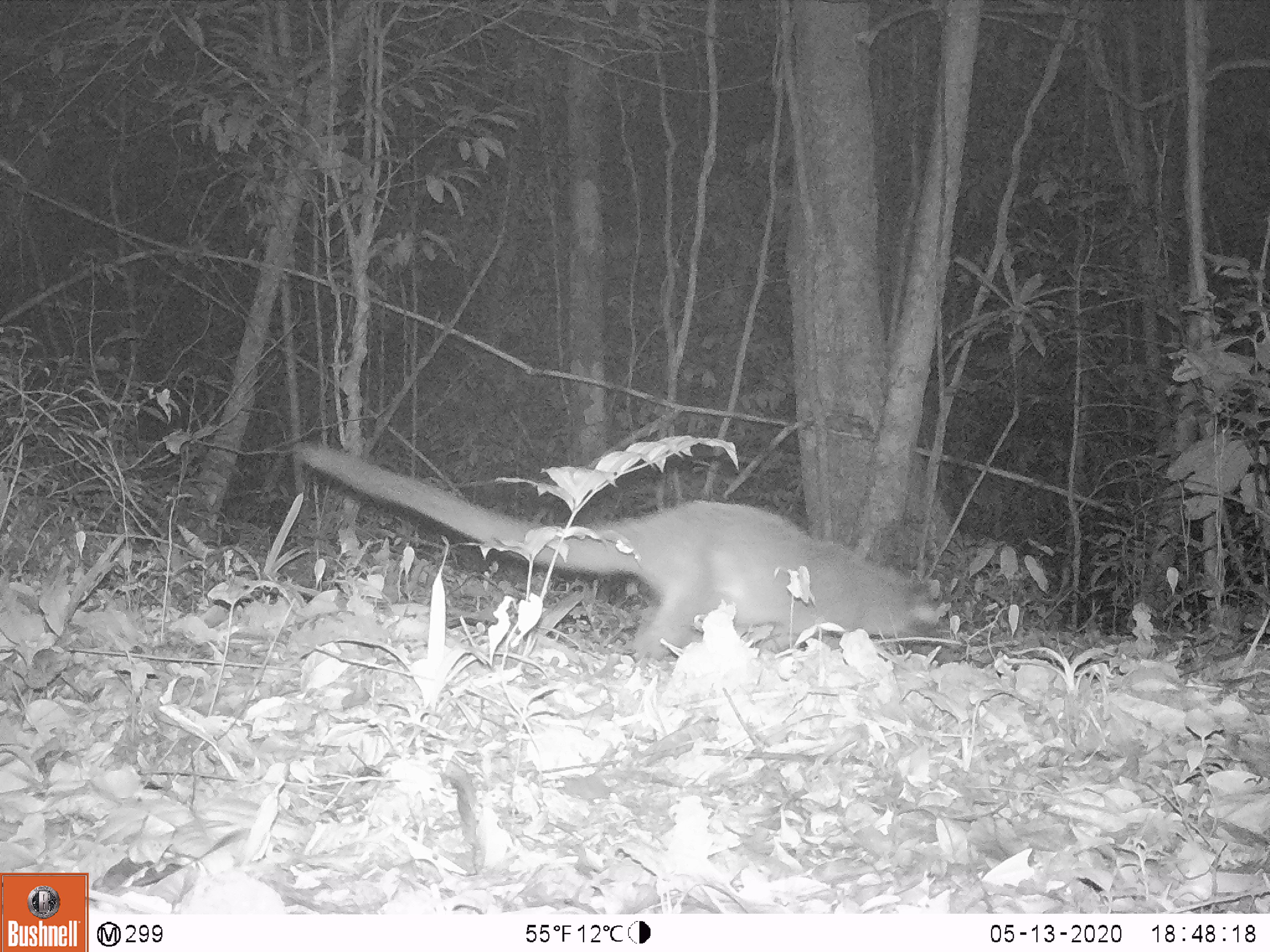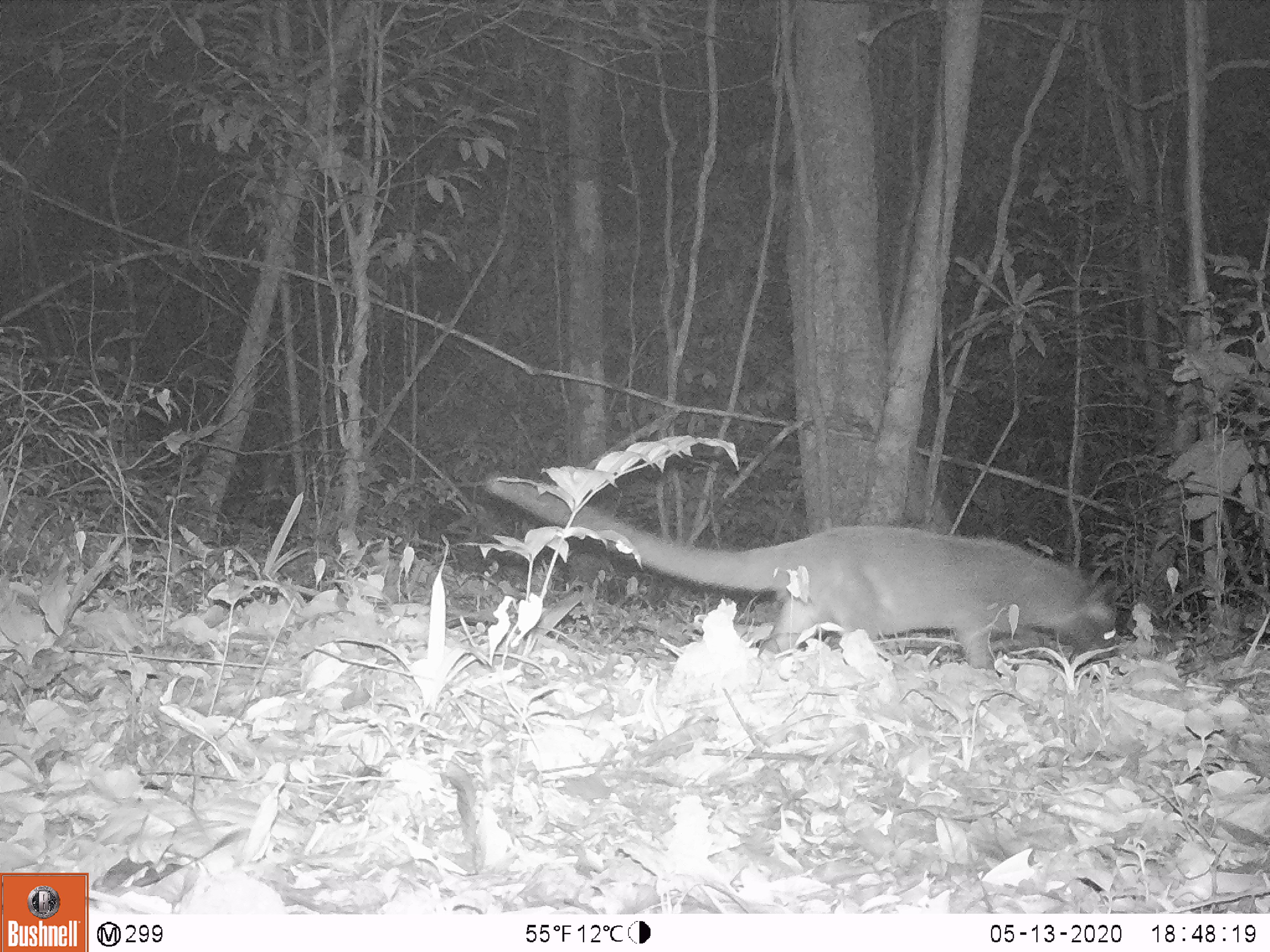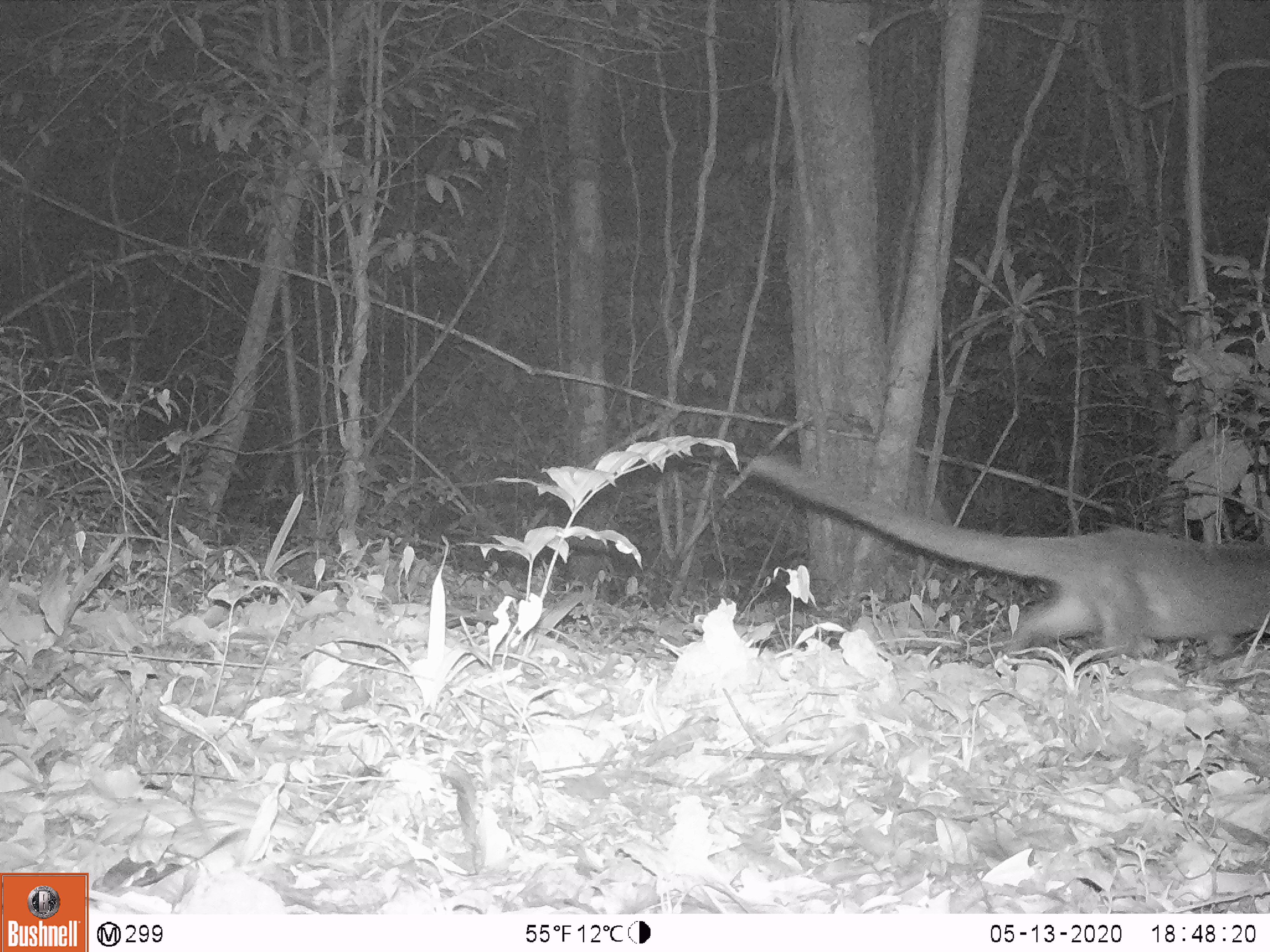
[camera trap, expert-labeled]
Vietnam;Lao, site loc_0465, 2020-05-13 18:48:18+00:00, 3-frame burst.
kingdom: Animalia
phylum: Chordata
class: Mammalia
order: Carnivora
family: Viverridae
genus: Paguma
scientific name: Paguma larvata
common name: masked palm civet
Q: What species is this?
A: Masked palm civet (Paguma larvata).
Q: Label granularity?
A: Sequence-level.